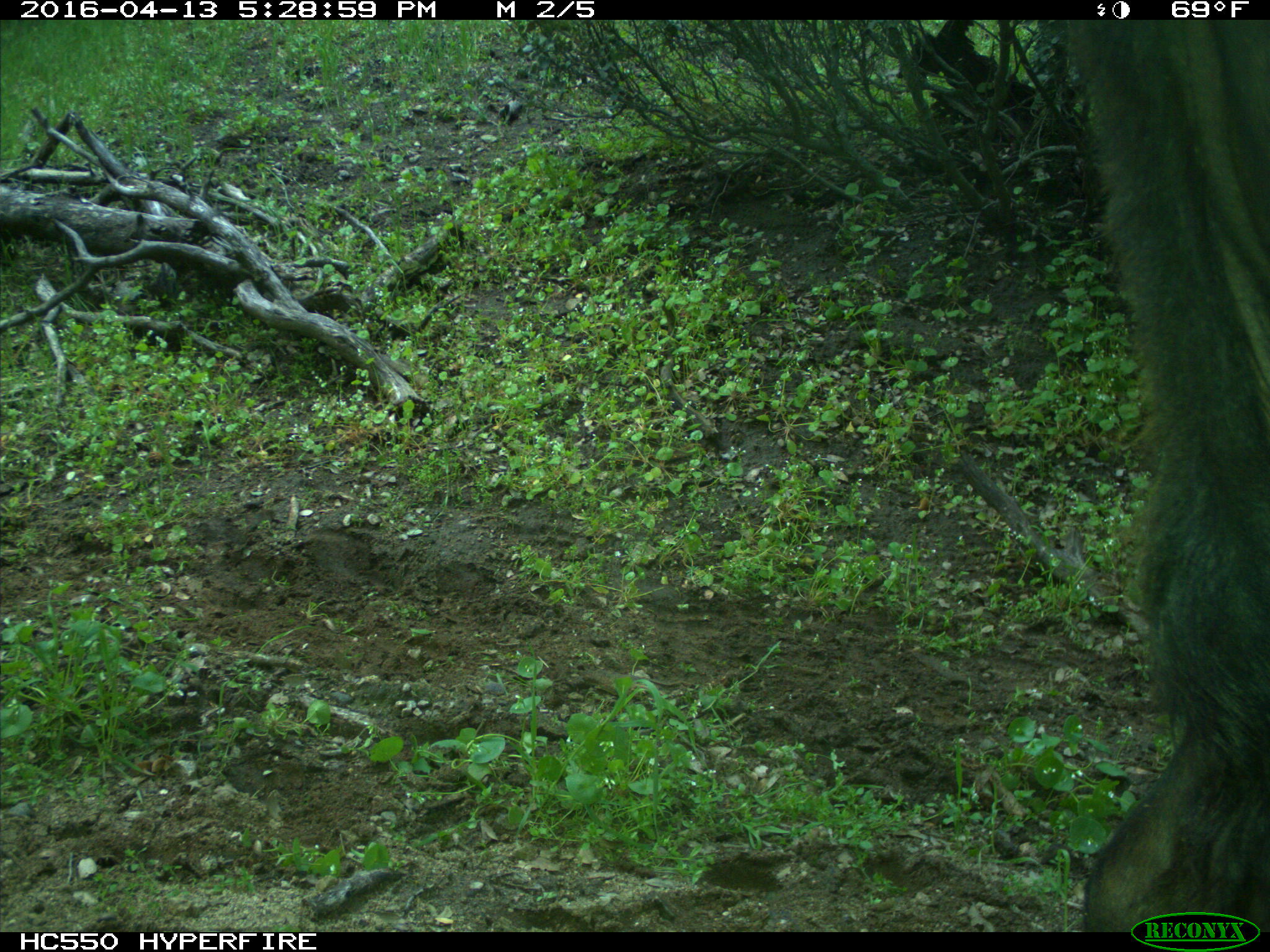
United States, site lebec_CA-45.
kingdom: Animalia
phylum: Chordata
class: Mammalia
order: Artiodactyla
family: Bovidae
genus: Bos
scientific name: Bos taurus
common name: domestic cow